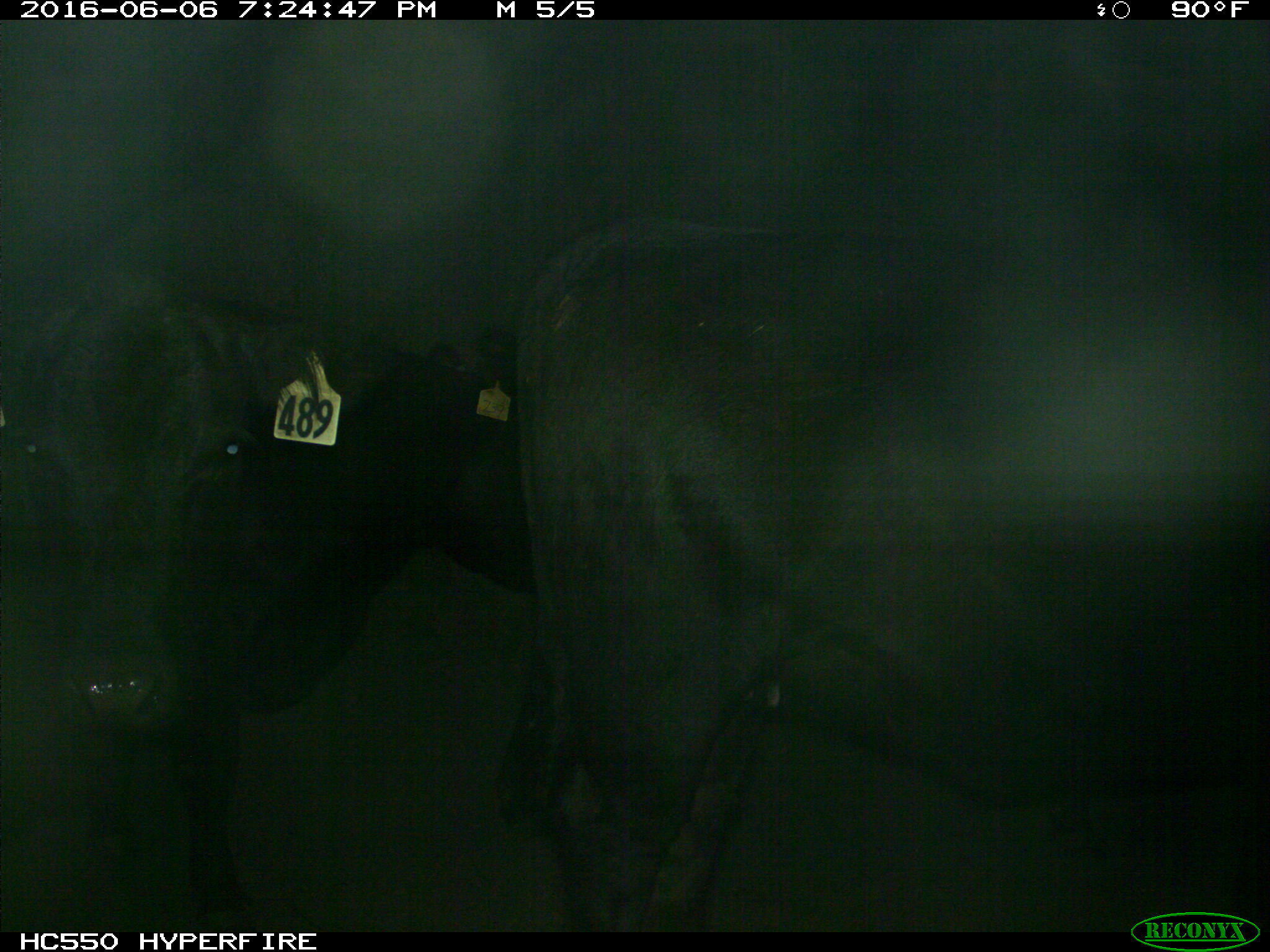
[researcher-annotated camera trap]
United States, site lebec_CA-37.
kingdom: Animalia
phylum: Chordata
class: Mammalia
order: Artiodactyla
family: Bovidae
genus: Bos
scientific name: Bos taurus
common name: domestic cow